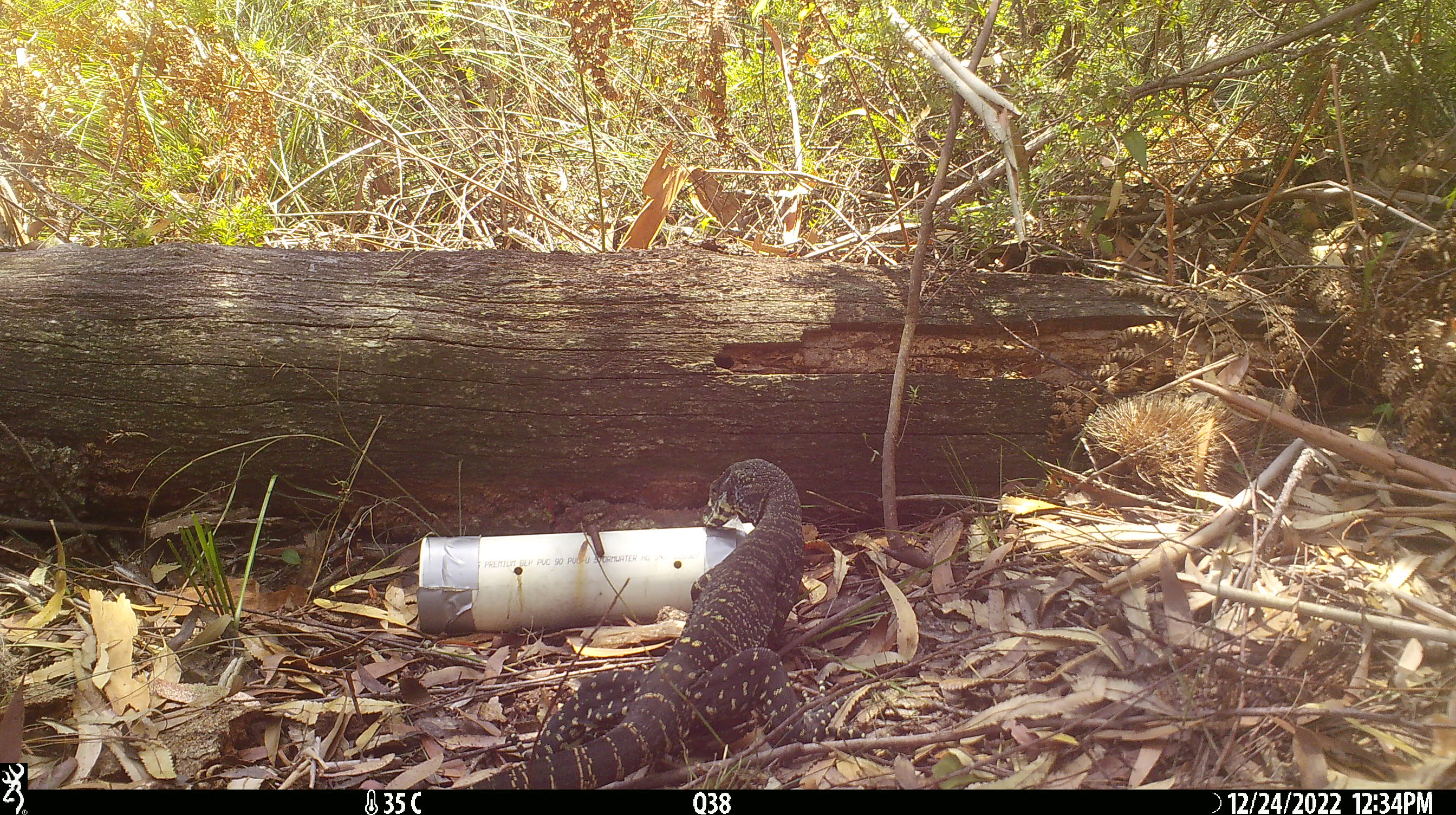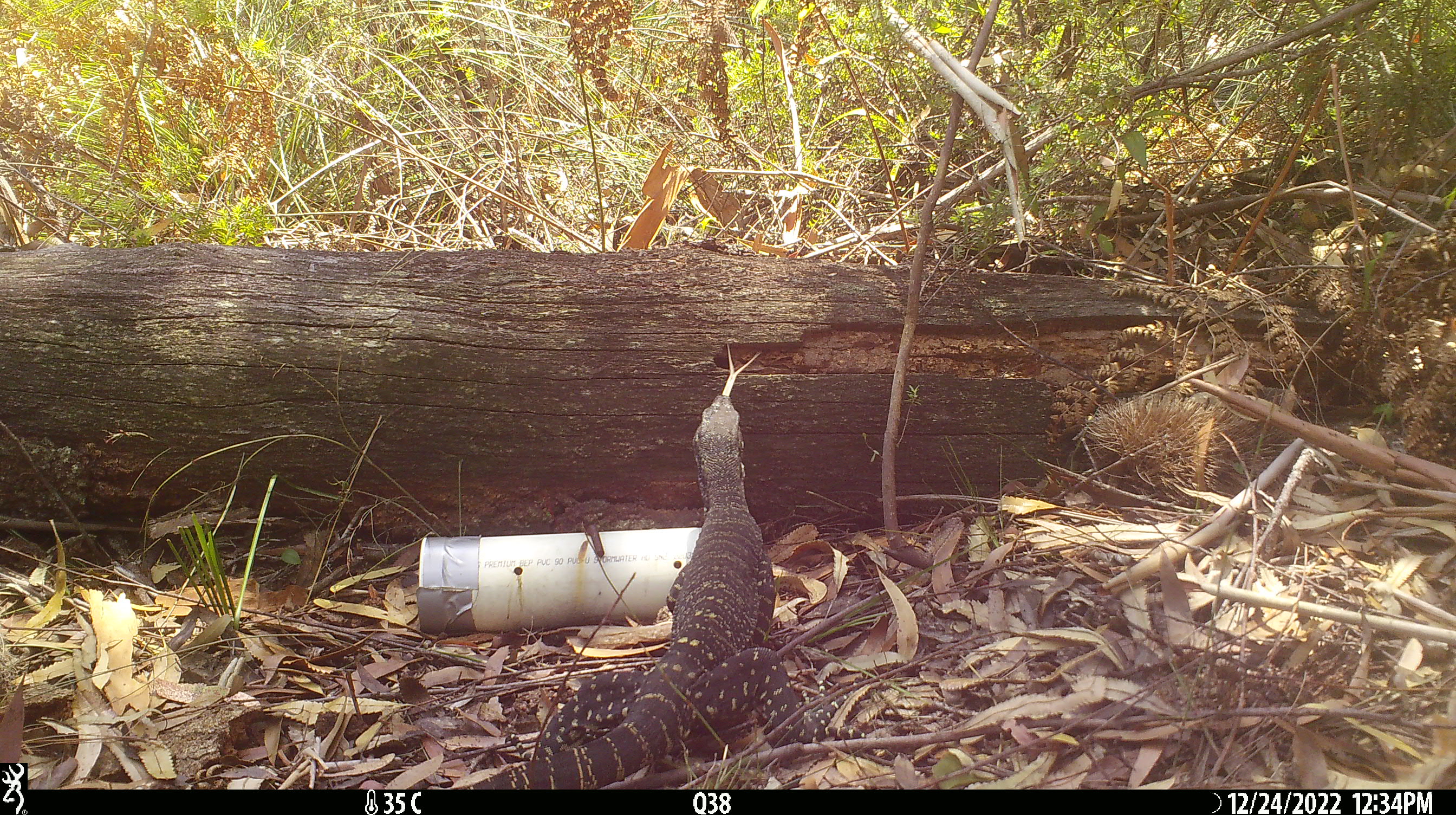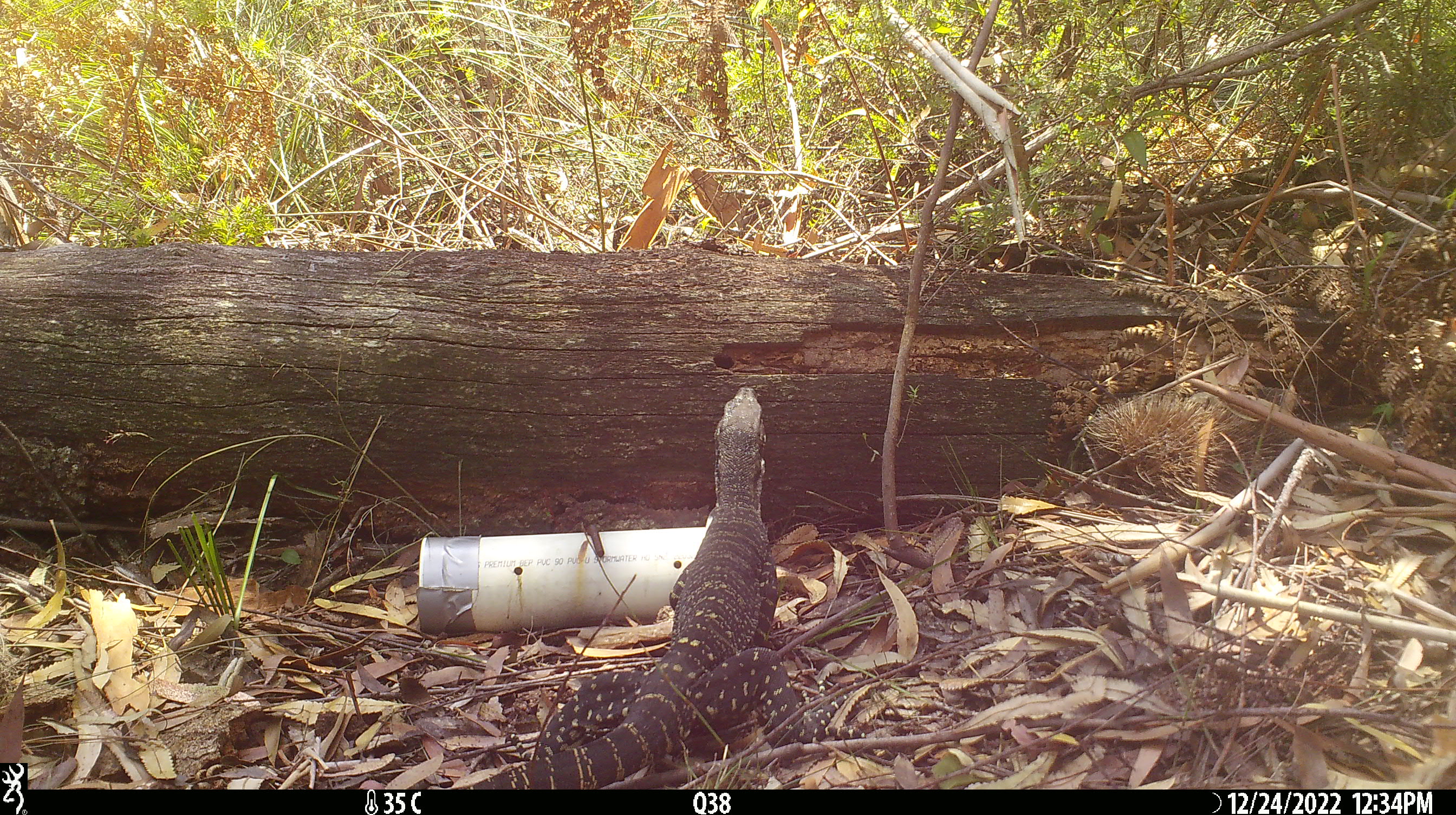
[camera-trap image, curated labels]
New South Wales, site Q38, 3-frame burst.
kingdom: Animalia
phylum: Chordata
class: Reptilia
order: Squamata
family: Varanidae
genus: Varanus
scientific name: Varanus varius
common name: lace monitor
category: goanna